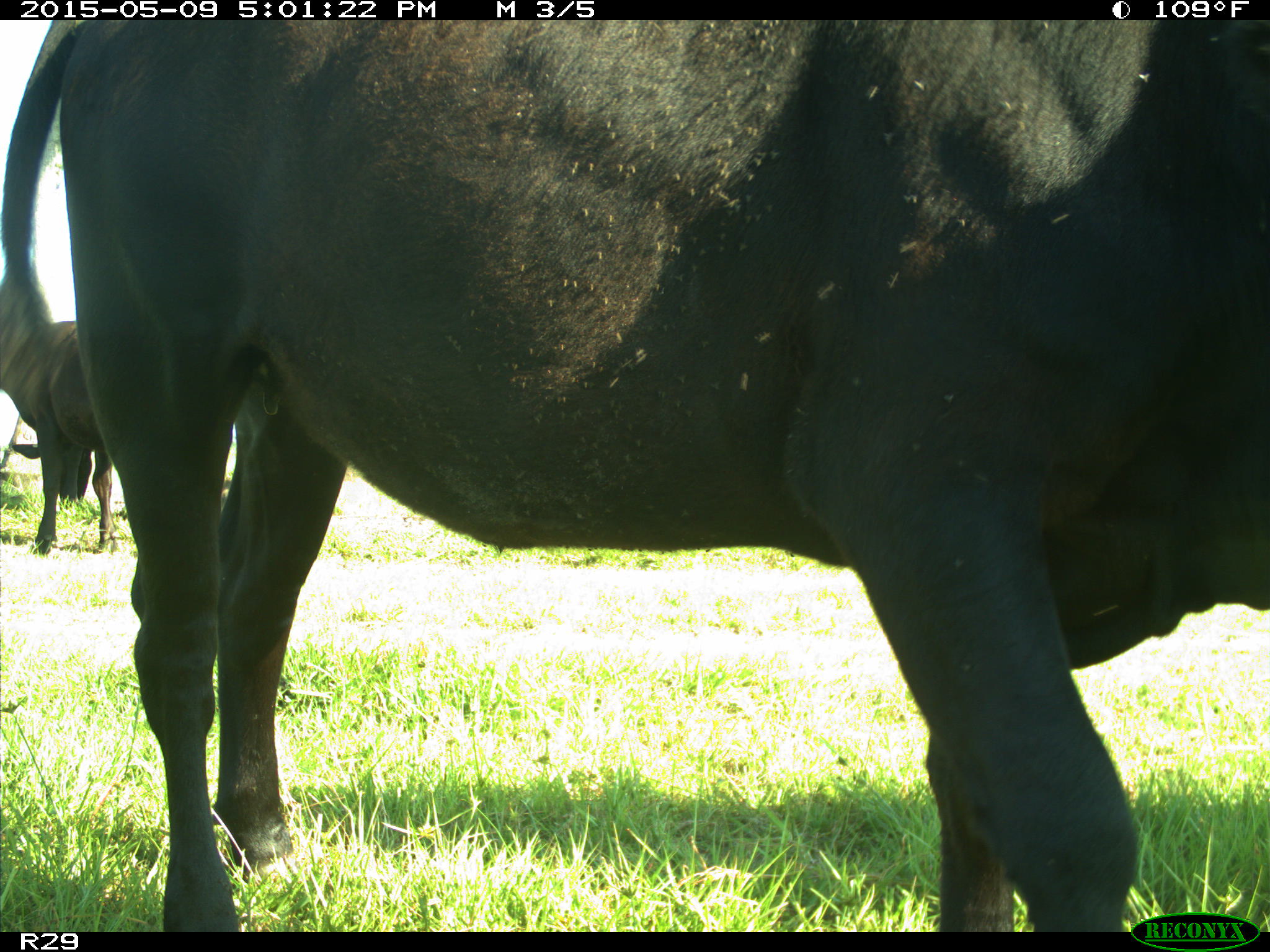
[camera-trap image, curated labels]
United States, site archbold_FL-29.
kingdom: Animalia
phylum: Chordata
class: Mammalia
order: Artiodactyla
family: Bovidae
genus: Bos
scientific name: Bos taurus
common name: domestic cow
Bos taurus (domestic cow).